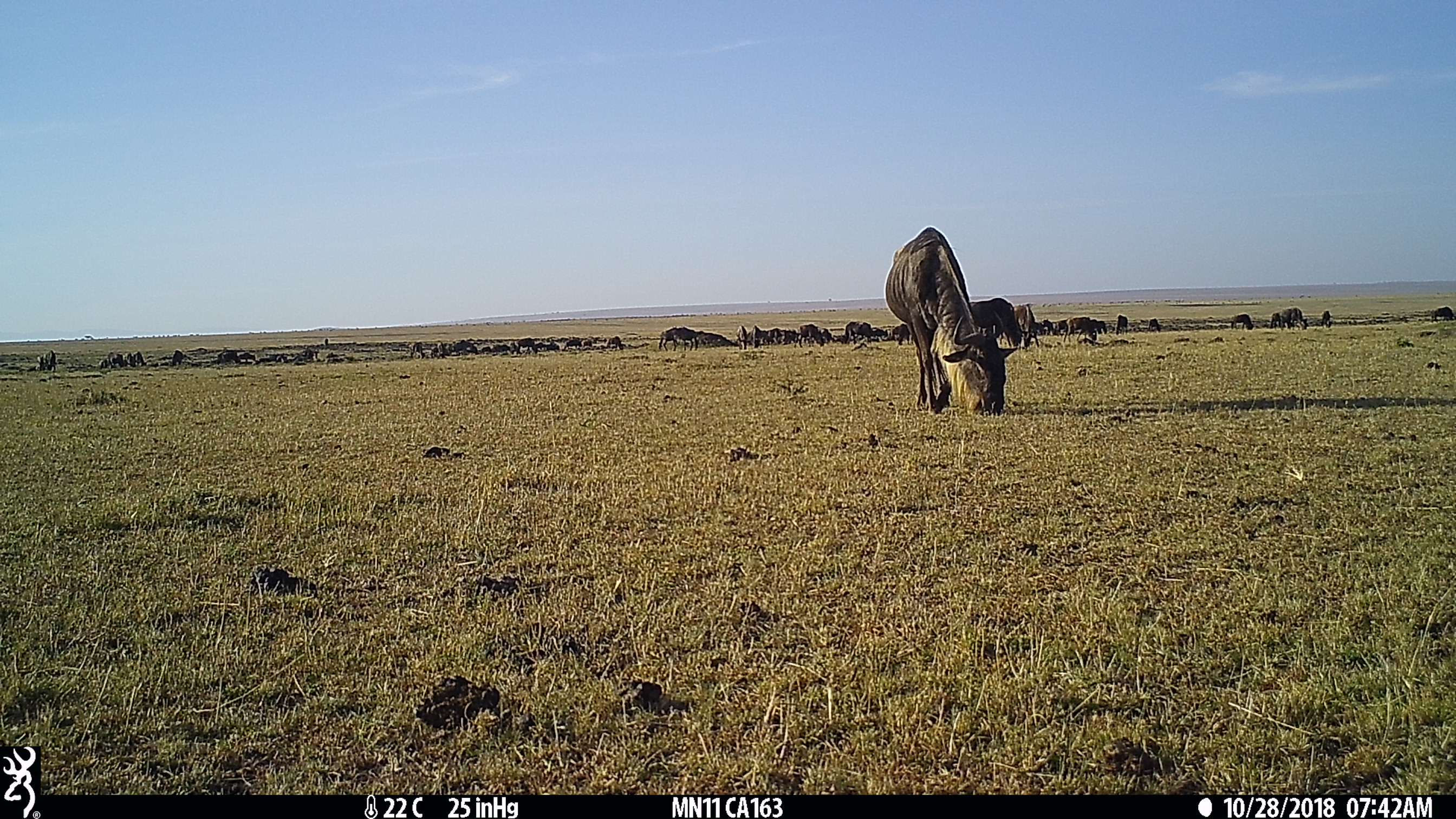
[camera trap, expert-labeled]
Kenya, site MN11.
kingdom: Animalia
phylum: Chordata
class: Mammalia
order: Artiodactyla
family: Bovidae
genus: Connochaetes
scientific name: Connochaetes taurinus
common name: blue wildebeest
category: wildebeest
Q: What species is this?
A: Wildebeest (blue wildebeest) (Connochaetes taurinus).